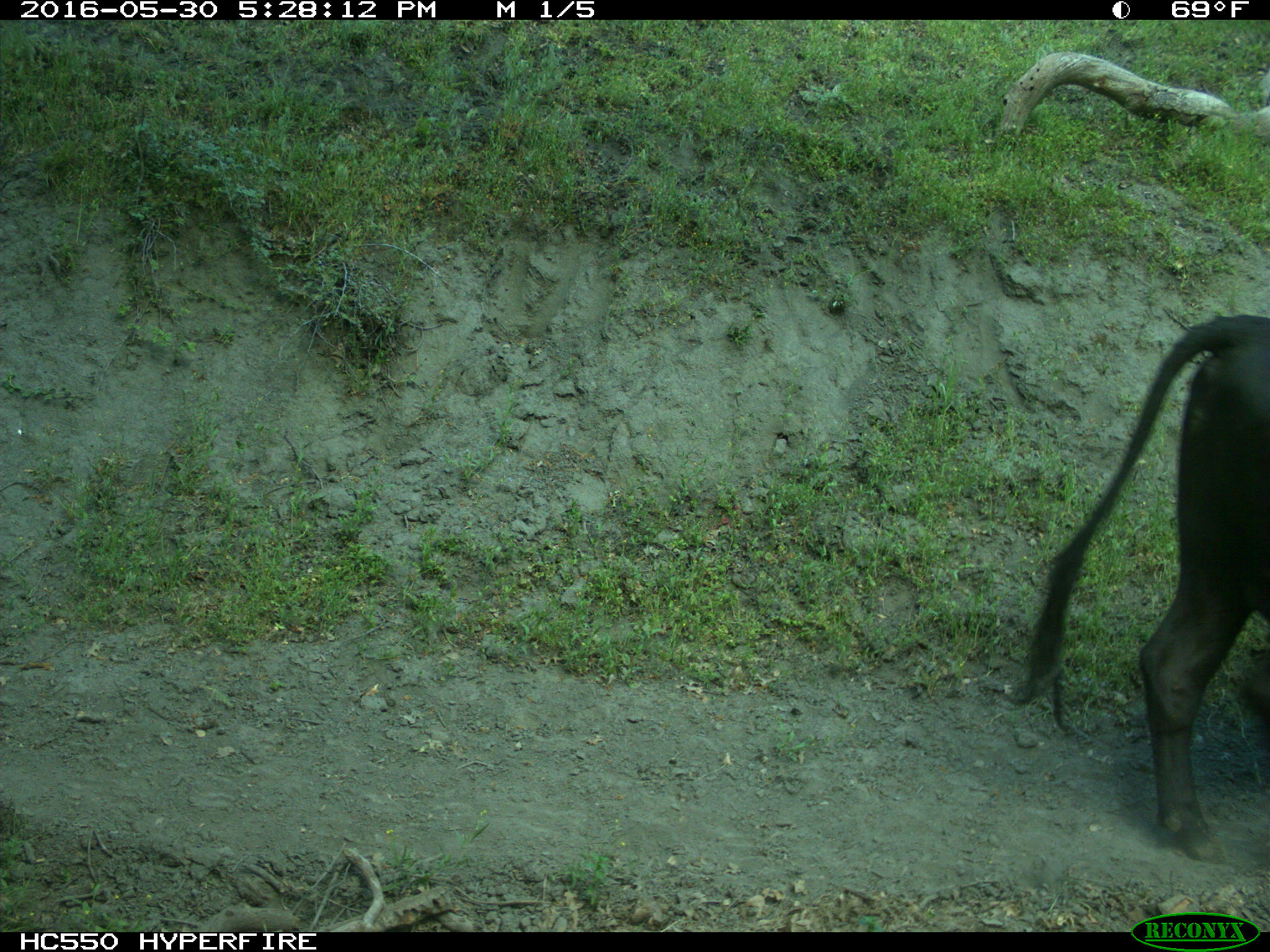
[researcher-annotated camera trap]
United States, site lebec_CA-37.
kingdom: Animalia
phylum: Chordata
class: Mammalia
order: Artiodactyla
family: Bovidae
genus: Bos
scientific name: Bos taurus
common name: domestic cow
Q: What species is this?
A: Bos taurus (domestic cow).